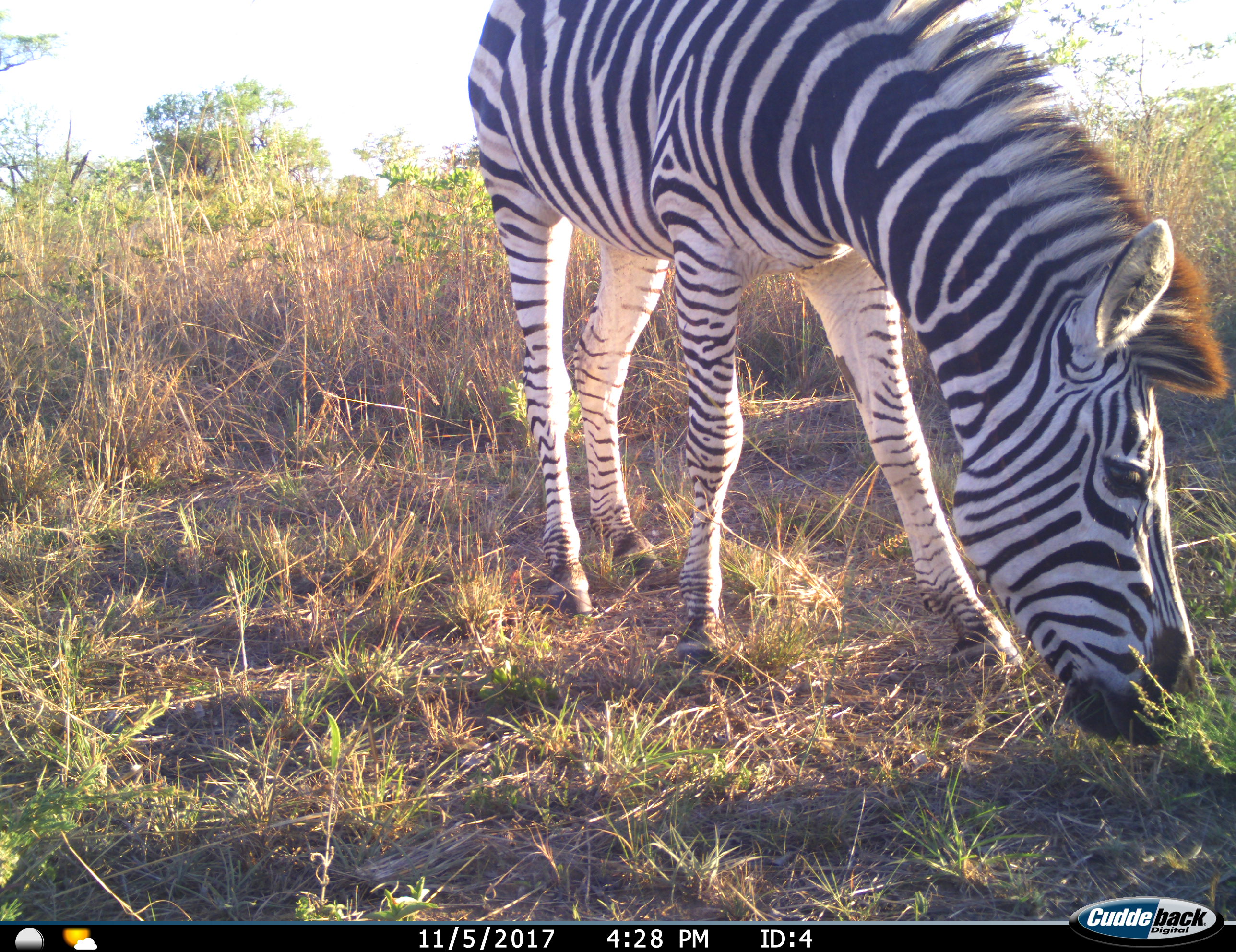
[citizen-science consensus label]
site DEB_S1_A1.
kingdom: Animalia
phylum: Chordata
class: Mammalia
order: Perissodactyla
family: Equidae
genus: Equus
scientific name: Equus quagga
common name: plains zebra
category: zebraplains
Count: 1.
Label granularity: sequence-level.